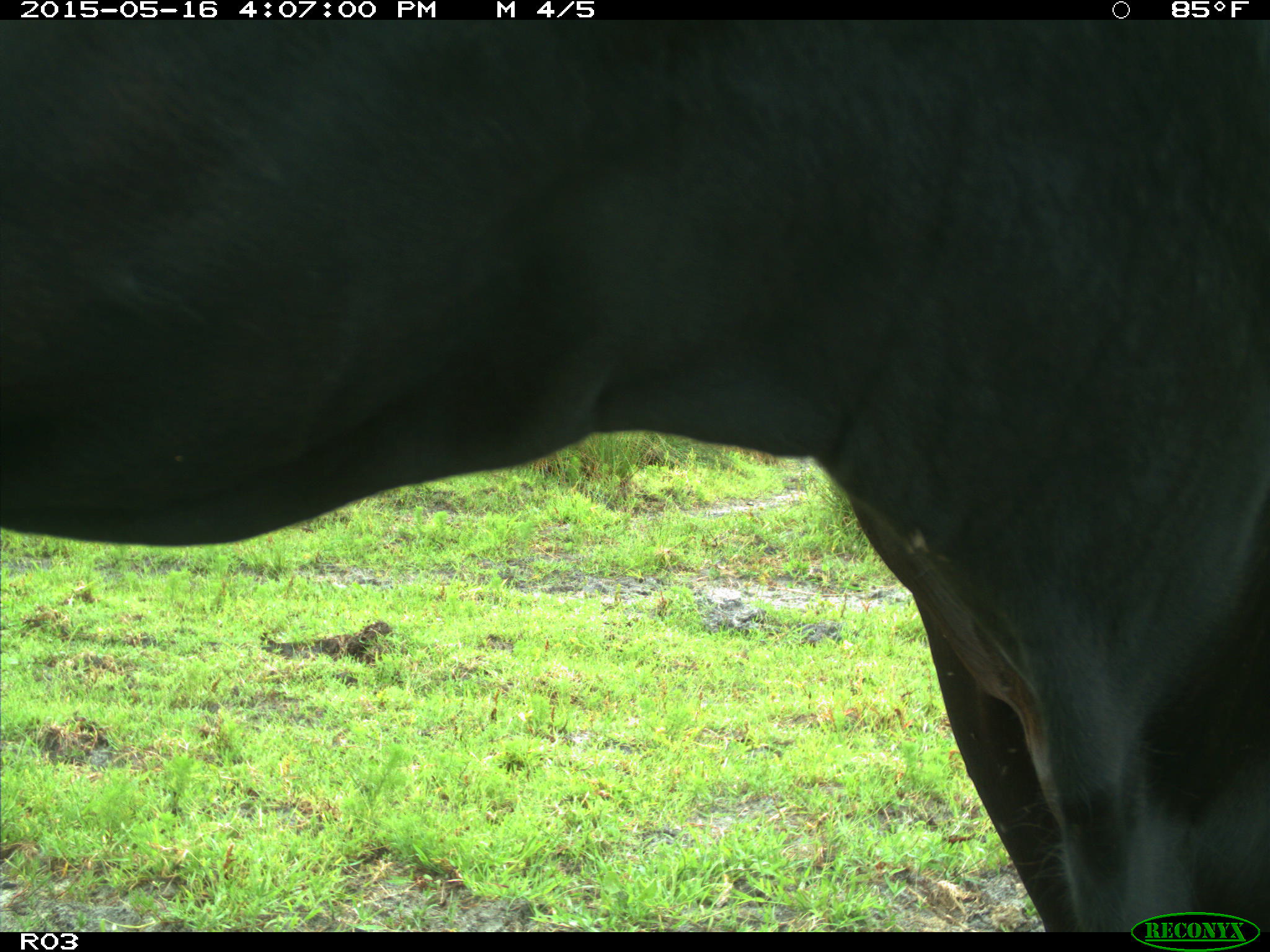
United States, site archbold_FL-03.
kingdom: Animalia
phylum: Chordata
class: Mammalia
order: Artiodactyla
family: Bovidae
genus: Bos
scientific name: Bos taurus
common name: domestic cow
Bos taurus (domestic cow).